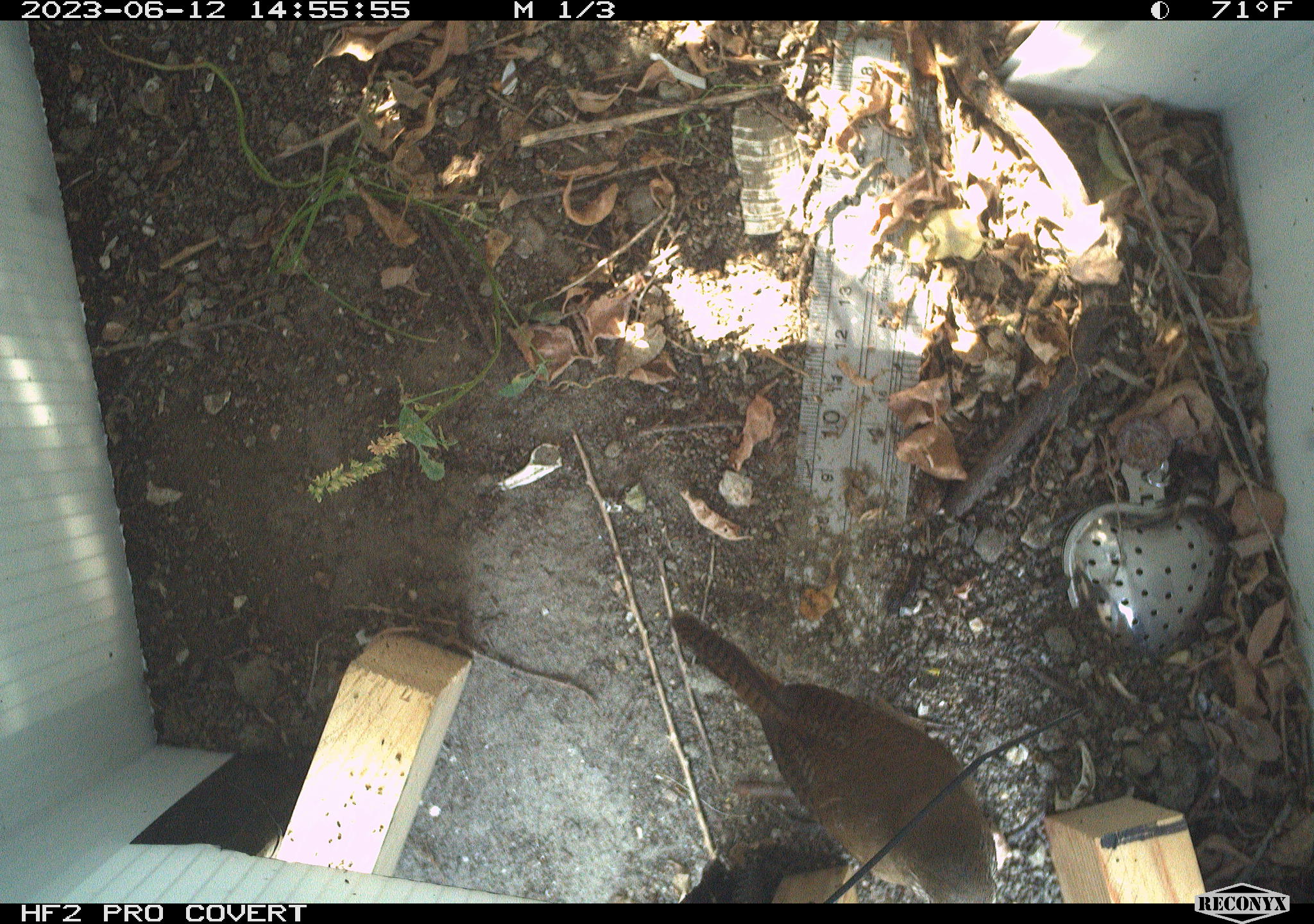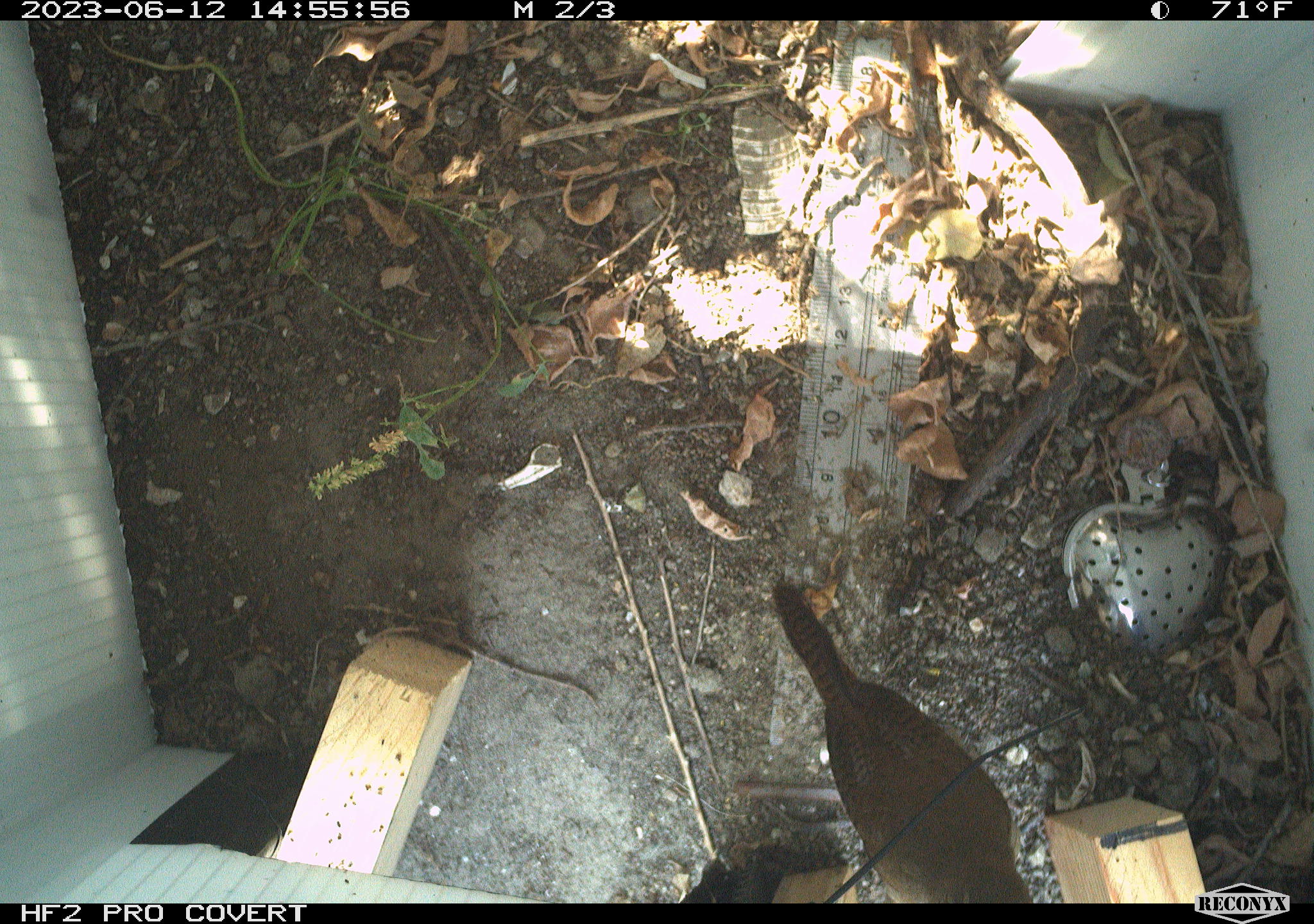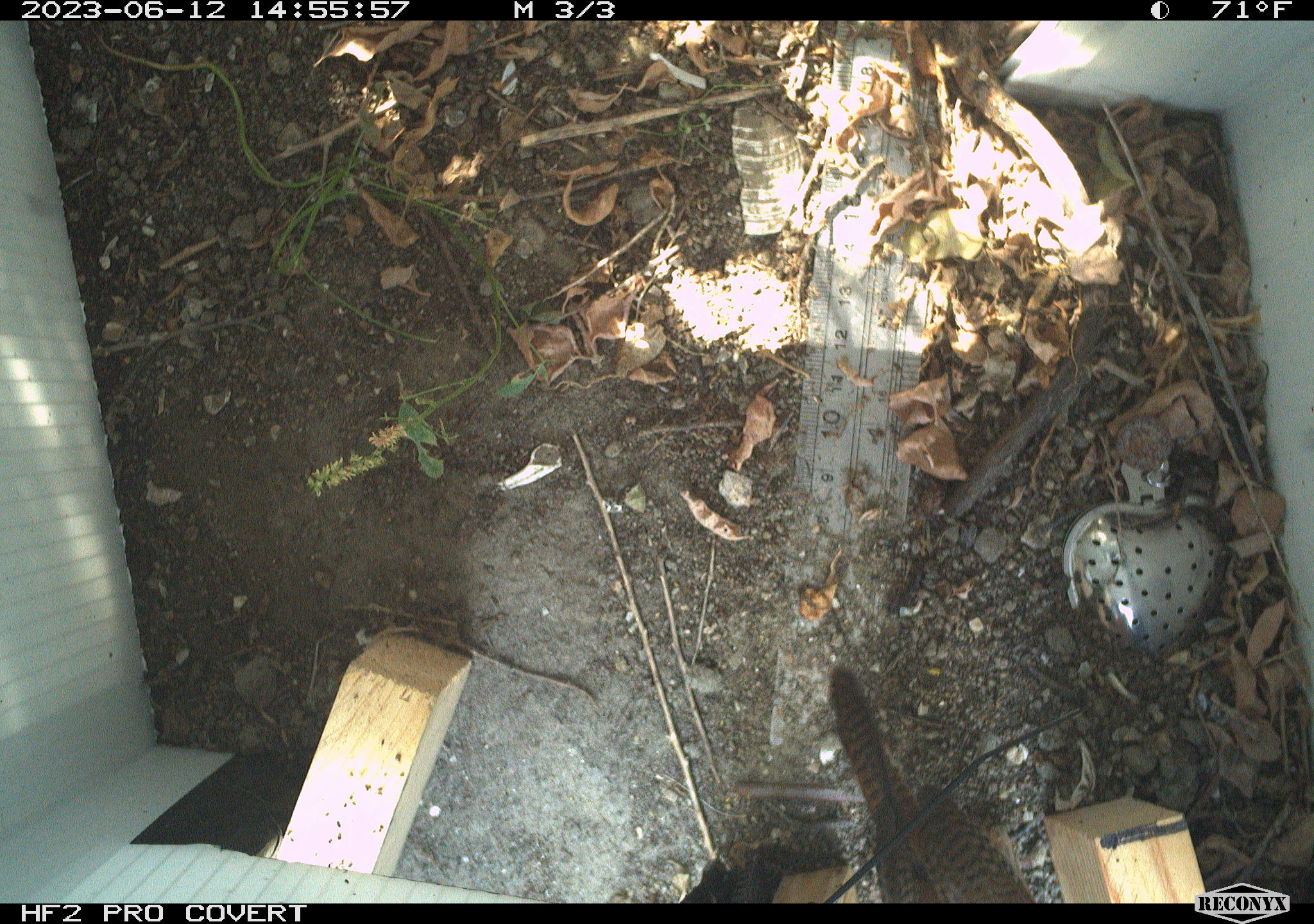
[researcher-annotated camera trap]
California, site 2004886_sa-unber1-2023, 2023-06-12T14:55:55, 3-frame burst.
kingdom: Animalia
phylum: Chordata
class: Aves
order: Passeriformes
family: Troglodytidae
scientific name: Troglodytidae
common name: wren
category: troglodytidae family